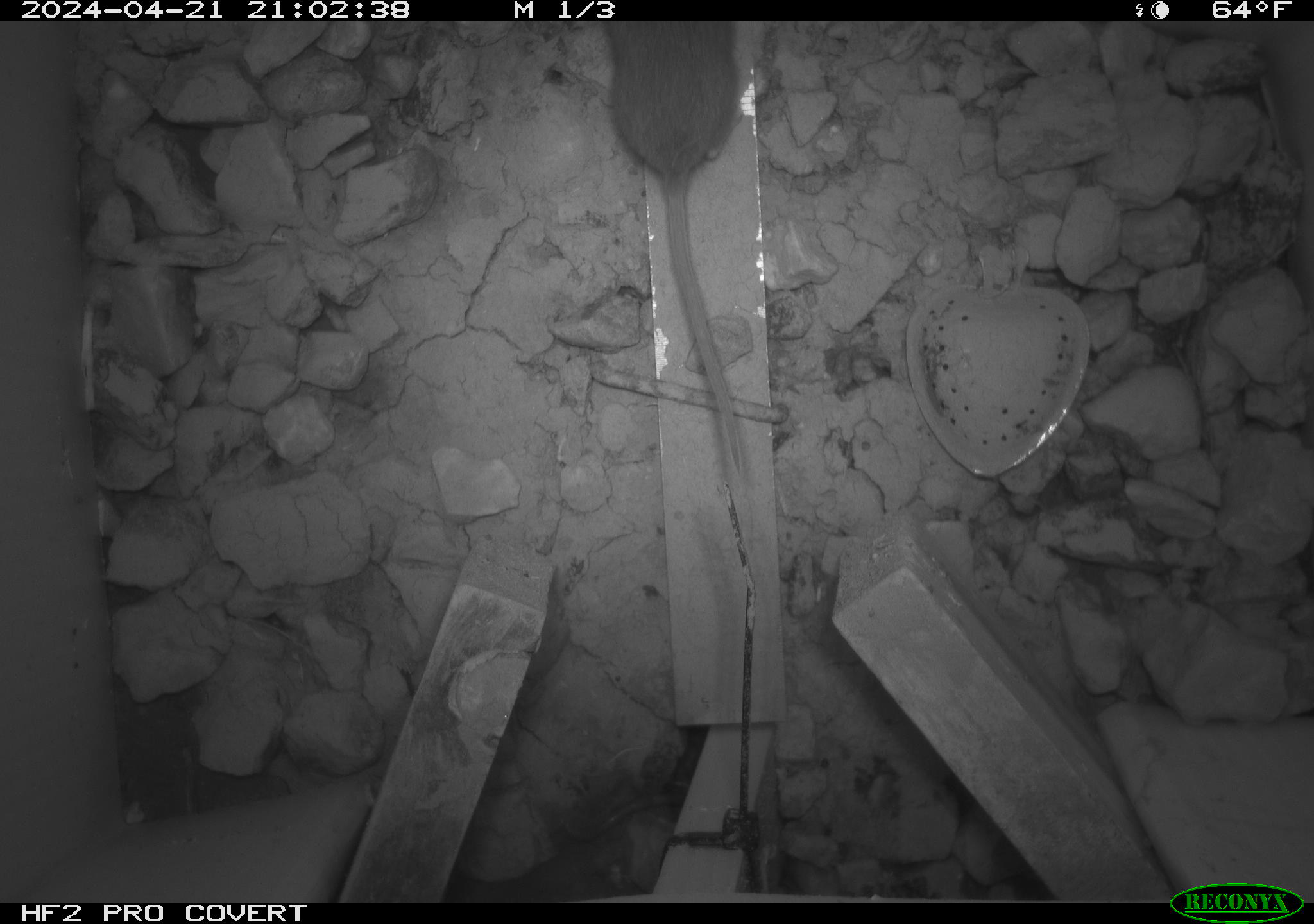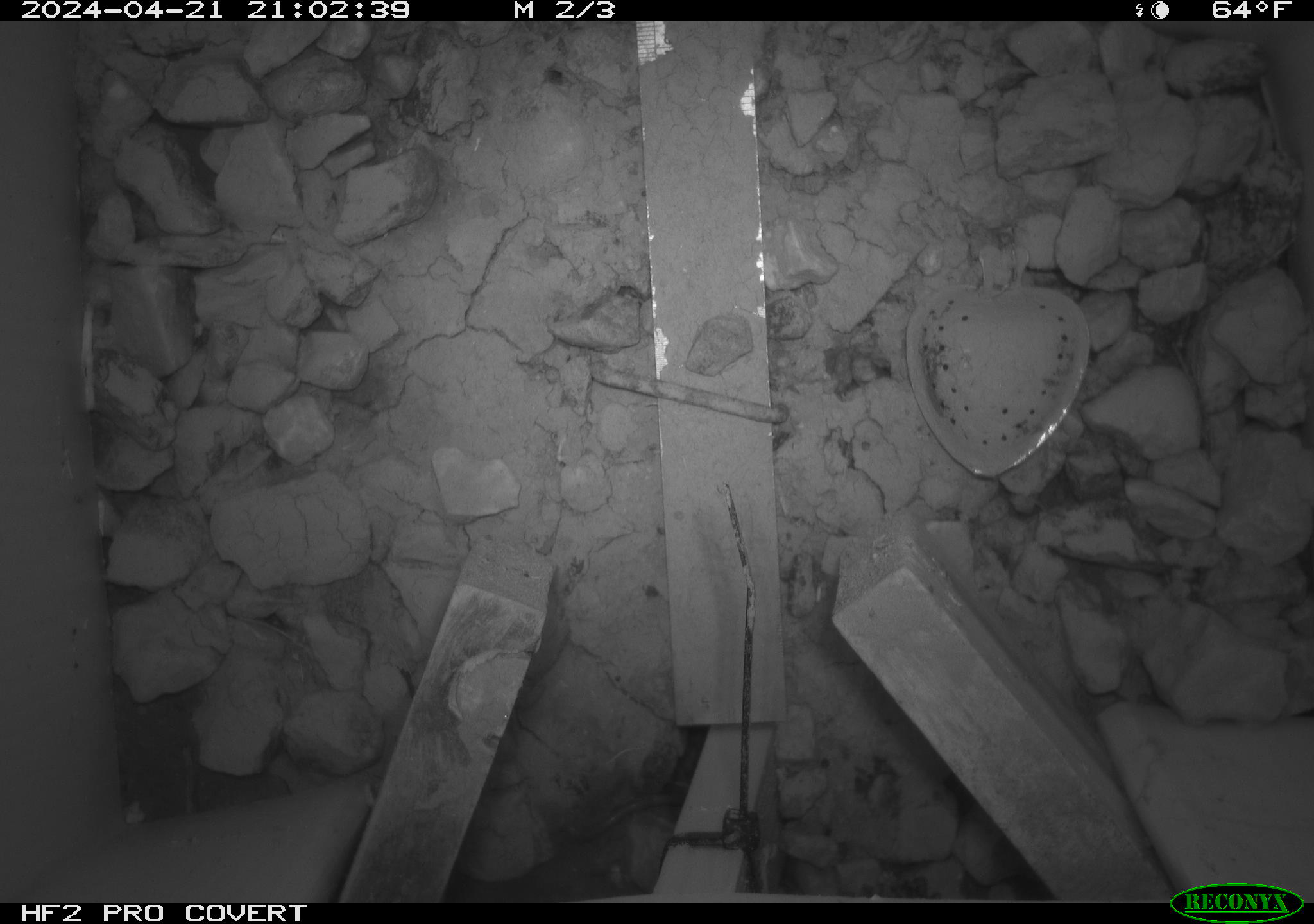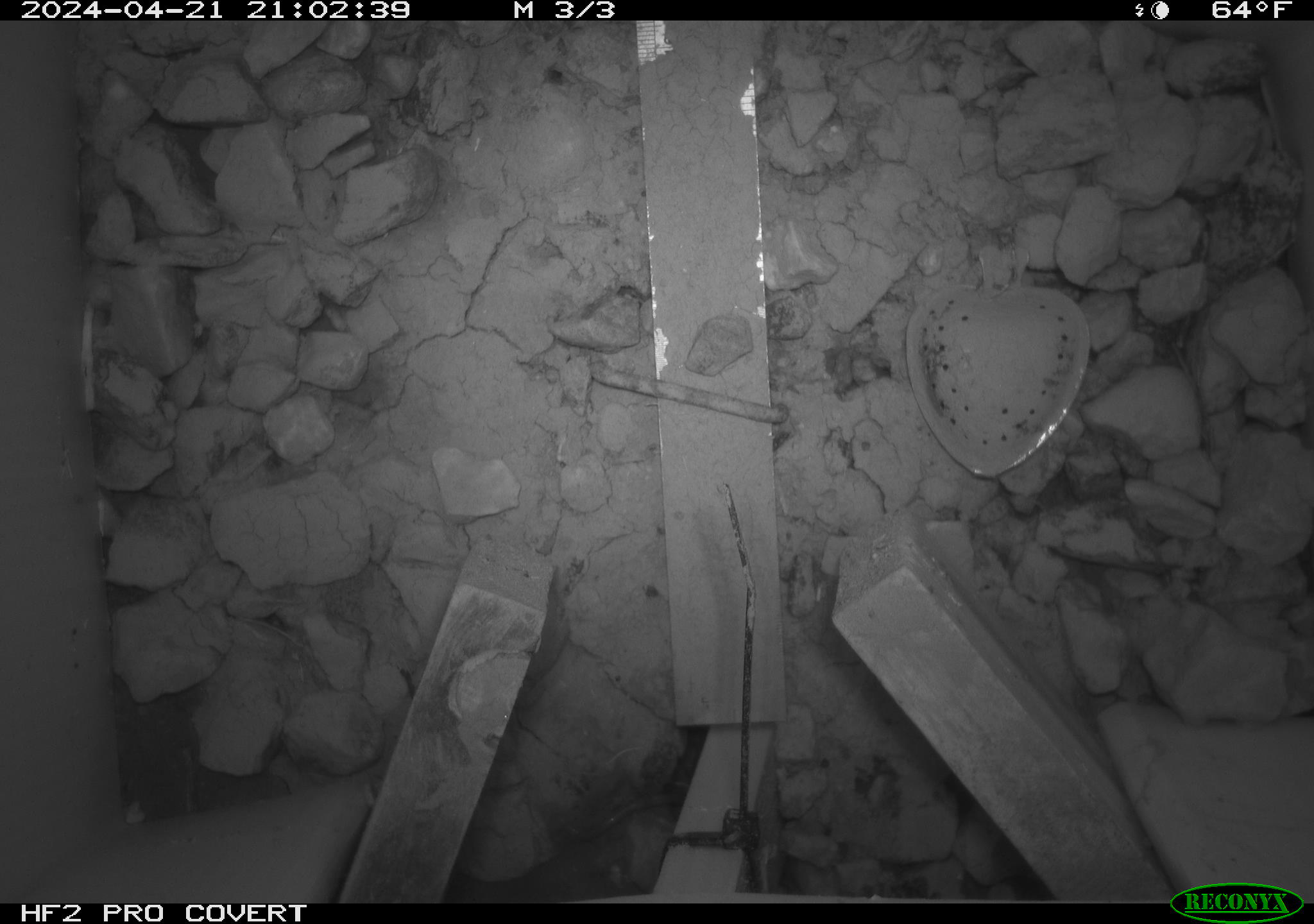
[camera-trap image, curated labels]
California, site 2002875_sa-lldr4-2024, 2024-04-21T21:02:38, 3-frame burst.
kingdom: Animalia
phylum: Chordata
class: Mammalia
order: Rodentia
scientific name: Rodentia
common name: mouse species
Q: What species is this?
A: Mouse species (Rodentia).